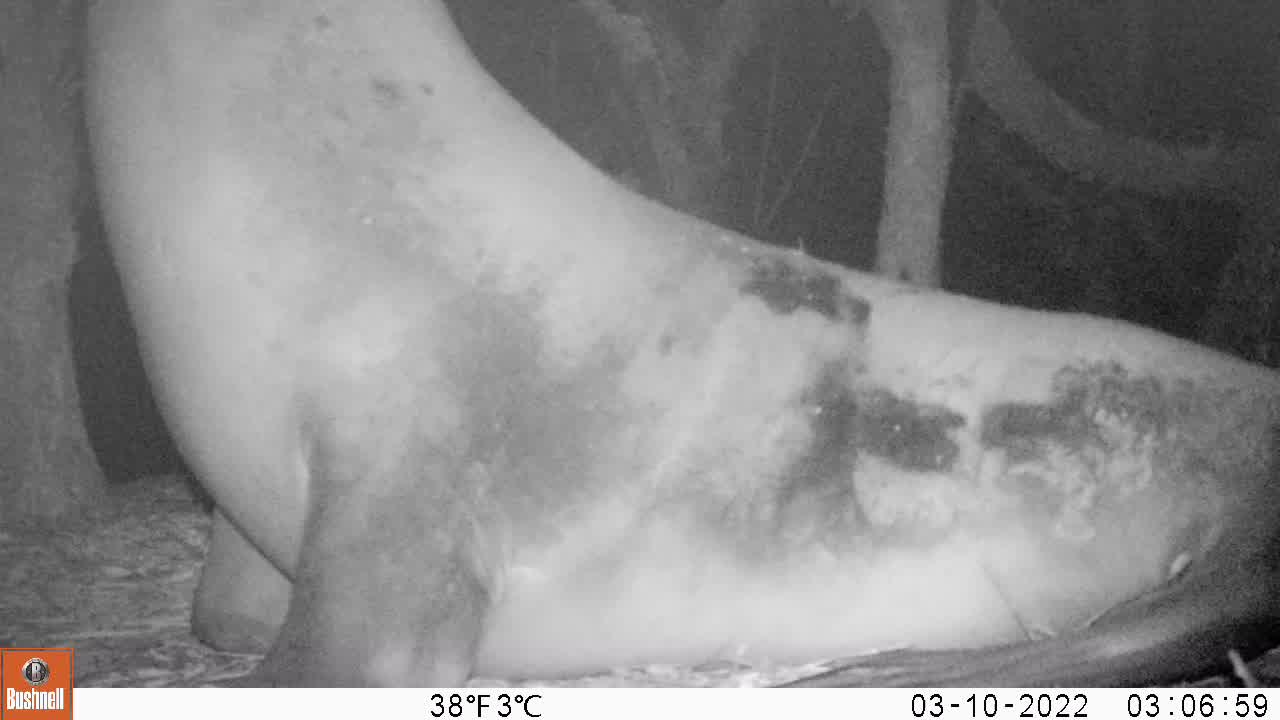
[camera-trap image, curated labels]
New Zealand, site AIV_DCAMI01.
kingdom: Animalia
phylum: Chordata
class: Mammalia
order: Carnivora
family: Otariidae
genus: Phocarctos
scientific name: Phocarctos hookeri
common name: new zealand sea lion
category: sealion